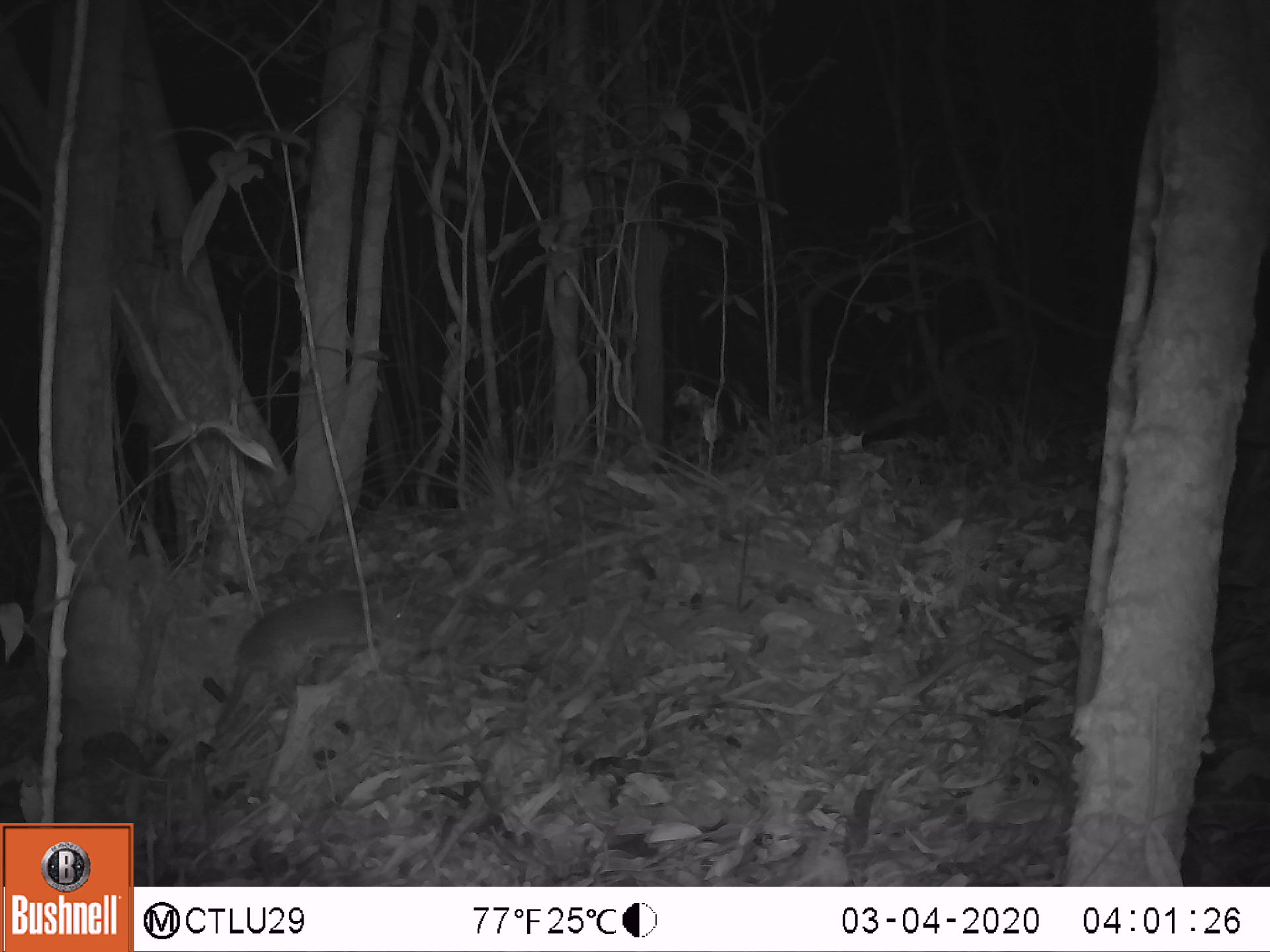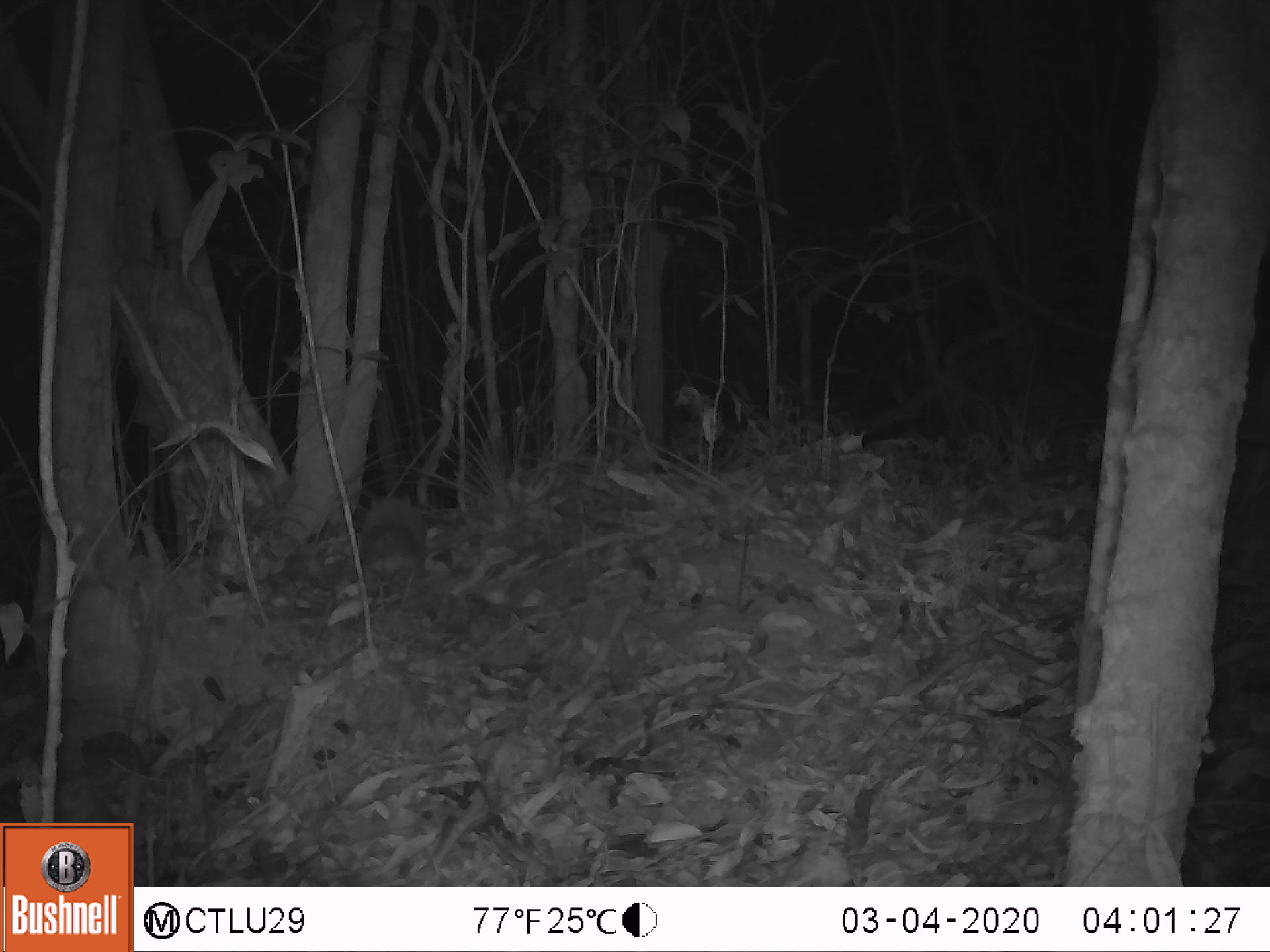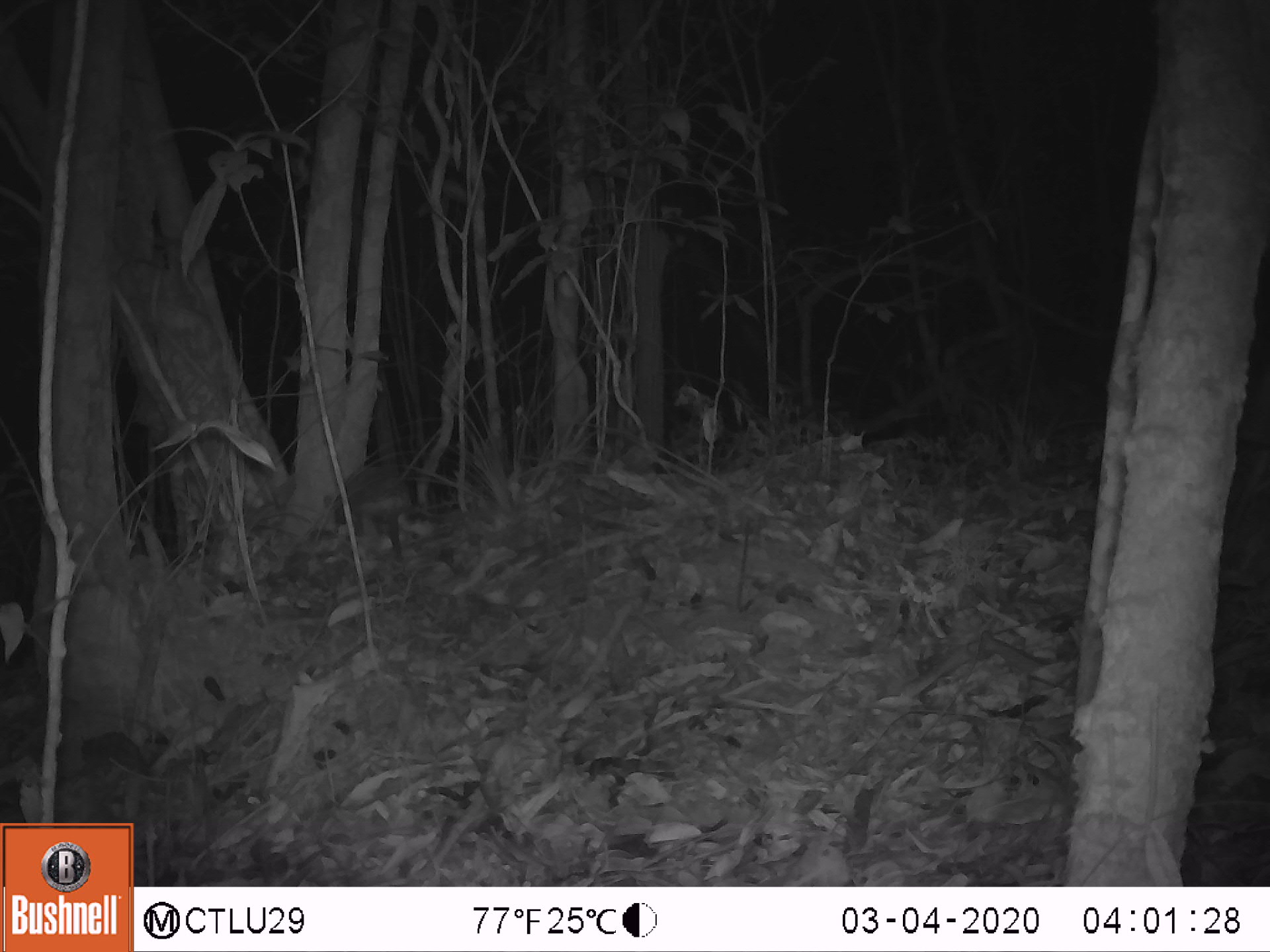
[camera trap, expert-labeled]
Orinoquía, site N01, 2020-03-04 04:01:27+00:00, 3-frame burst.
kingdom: Animalia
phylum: Chordata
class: Mammalia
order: Cingulata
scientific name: Cingulata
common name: armadillo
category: unknown armadillo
Unknown armadillo (armadillo) (Cingulata).